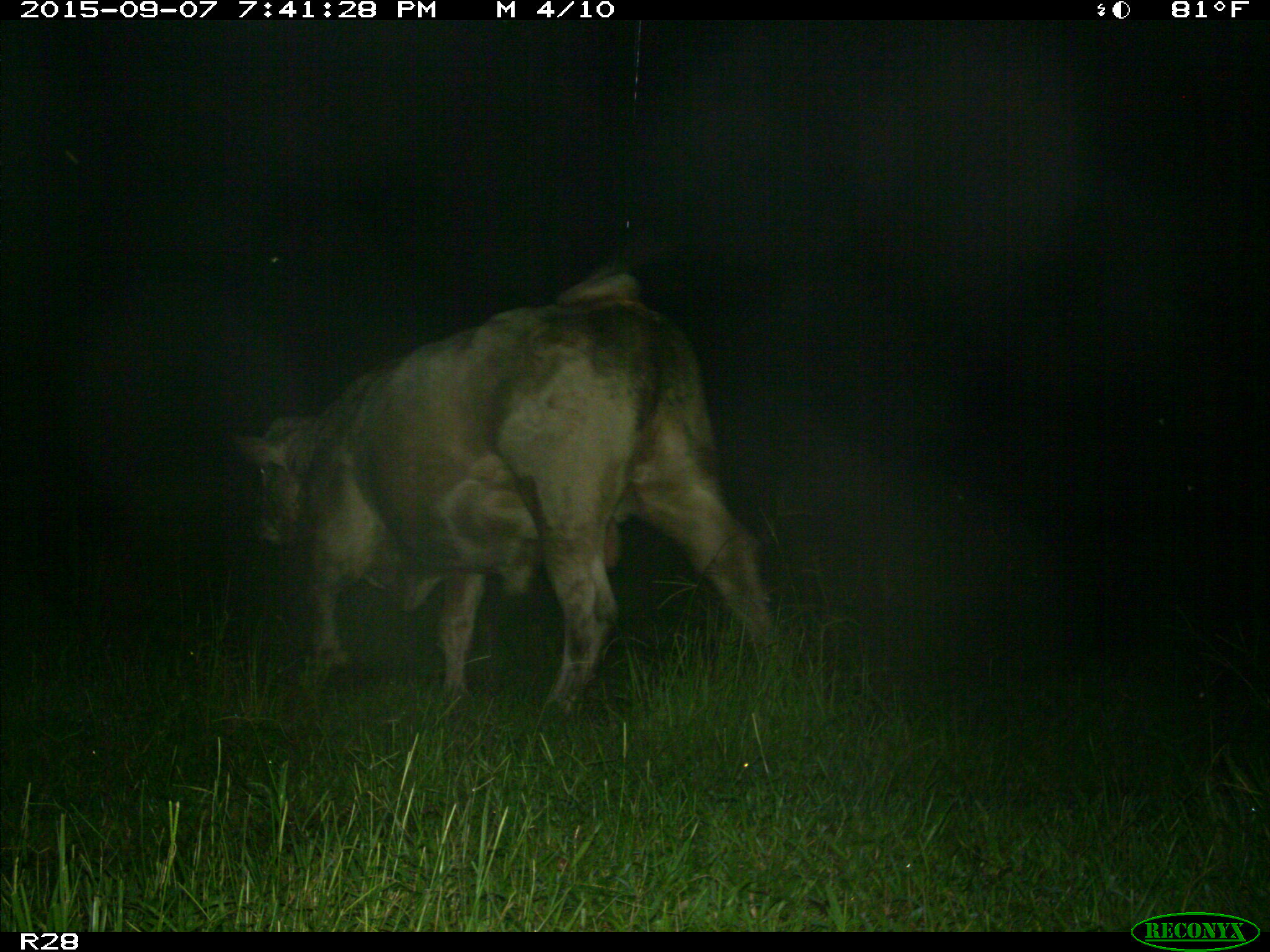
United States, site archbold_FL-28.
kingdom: Animalia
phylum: Chordata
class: Mammalia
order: Artiodactyla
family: Bovidae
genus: Bos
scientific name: Bos taurus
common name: domestic cow